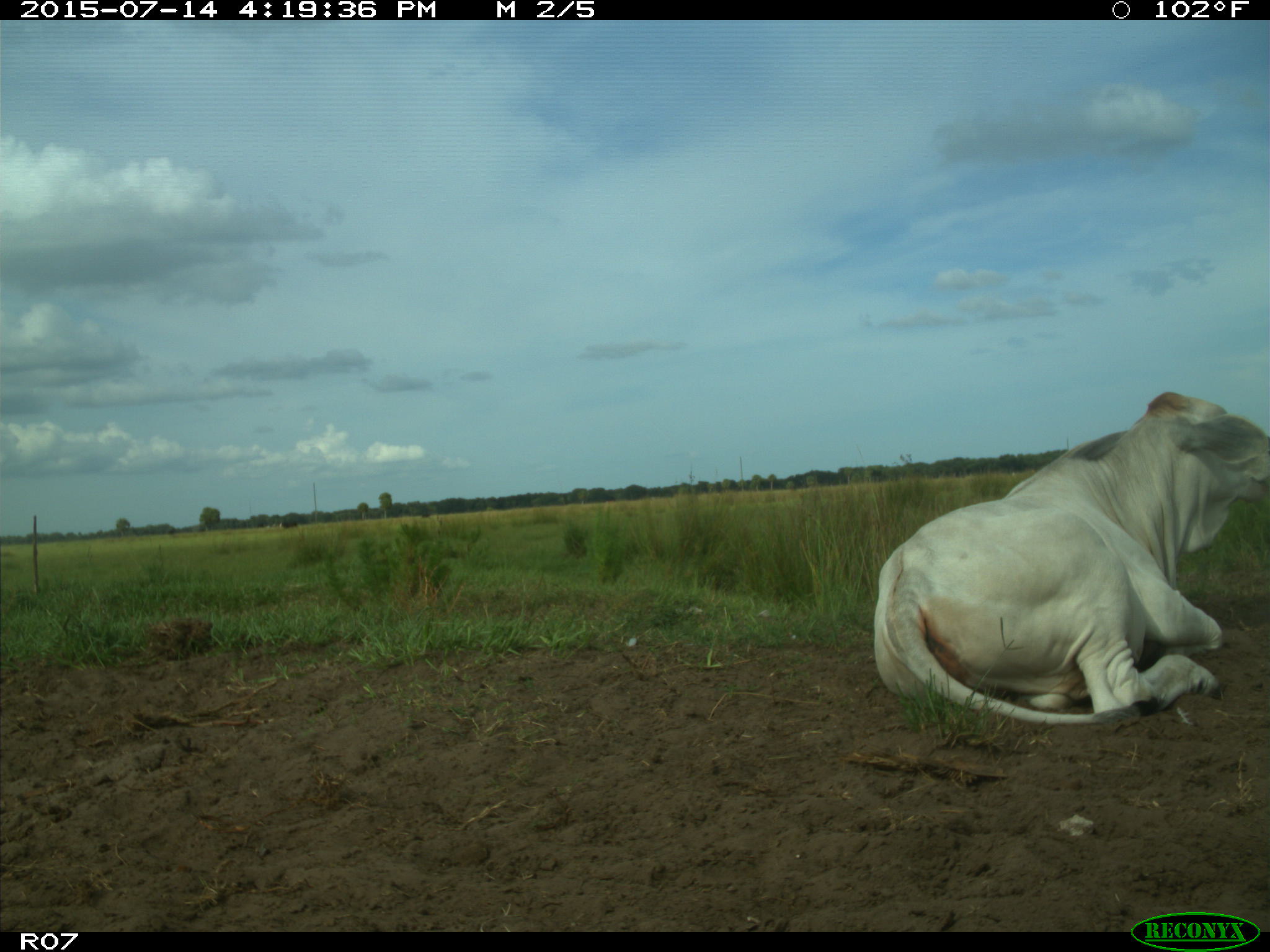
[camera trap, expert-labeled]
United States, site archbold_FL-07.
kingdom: Animalia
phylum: Chordata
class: Mammalia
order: Artiodactyla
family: Bovidae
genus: Bos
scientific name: Bos taurus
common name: domestic cow